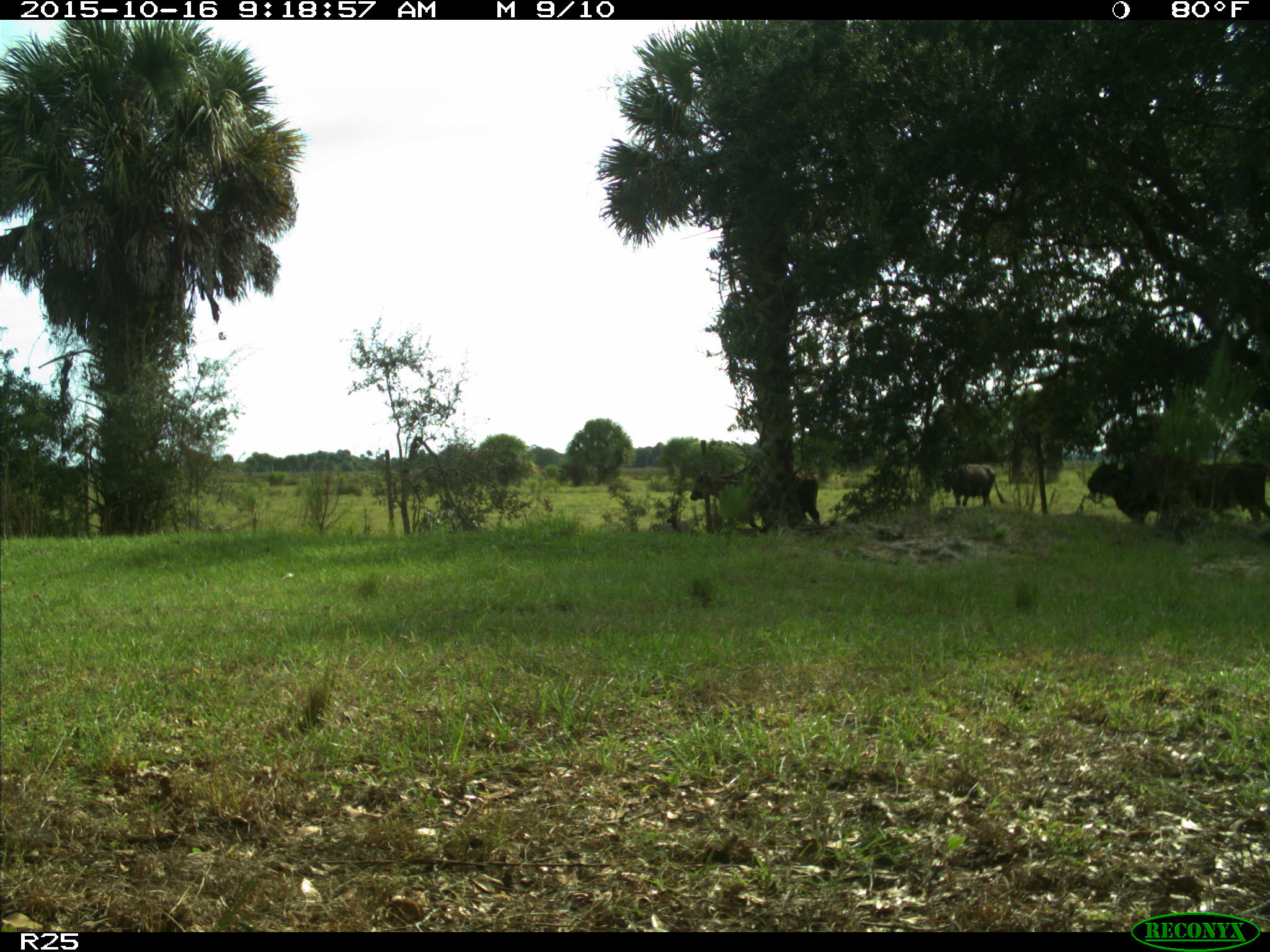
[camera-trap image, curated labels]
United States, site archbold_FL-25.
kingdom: Animalia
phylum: Chordata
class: Mammalia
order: Artiodactyla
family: Bovidae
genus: Bos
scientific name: Bos taurus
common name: domestic cow